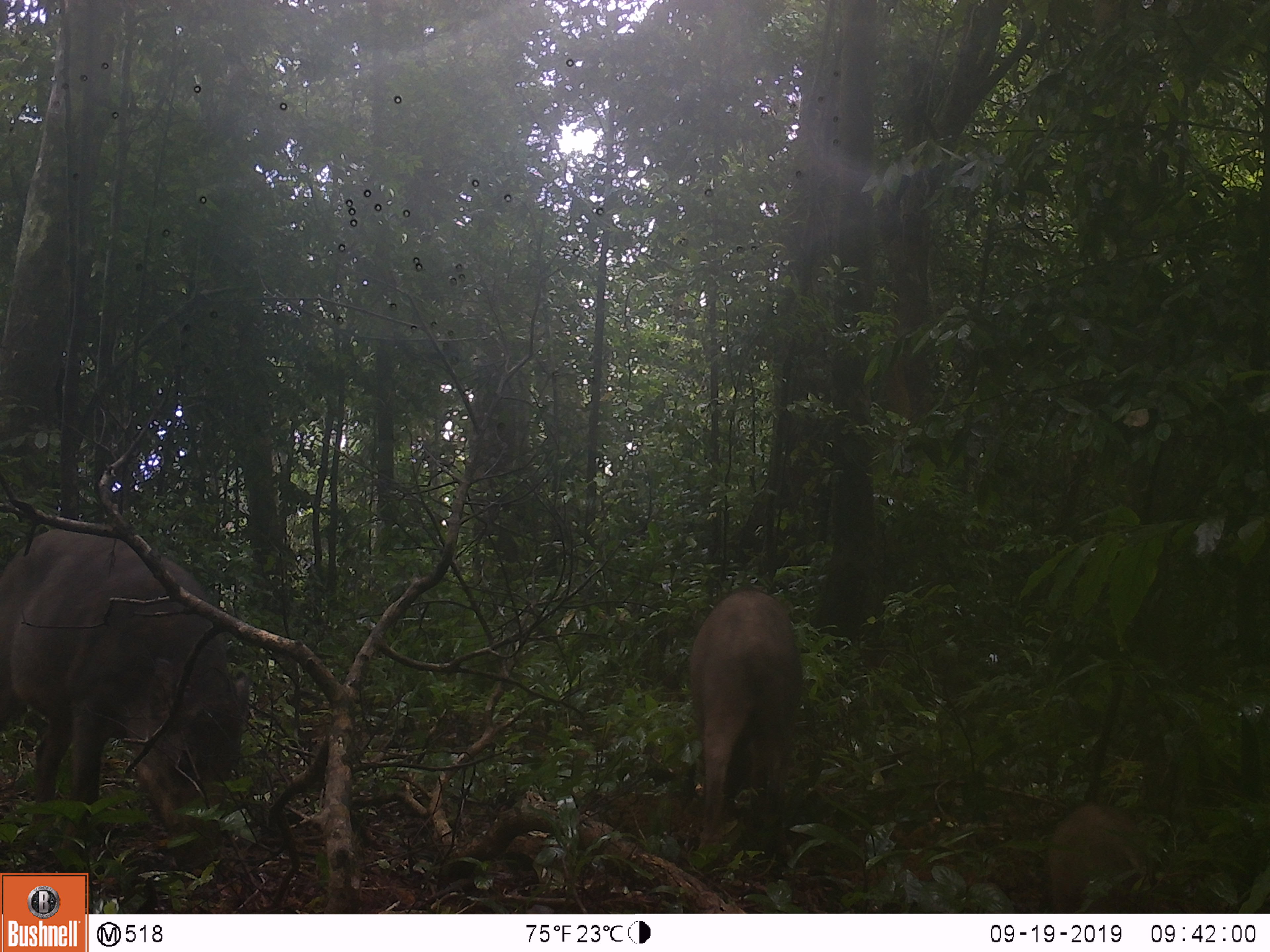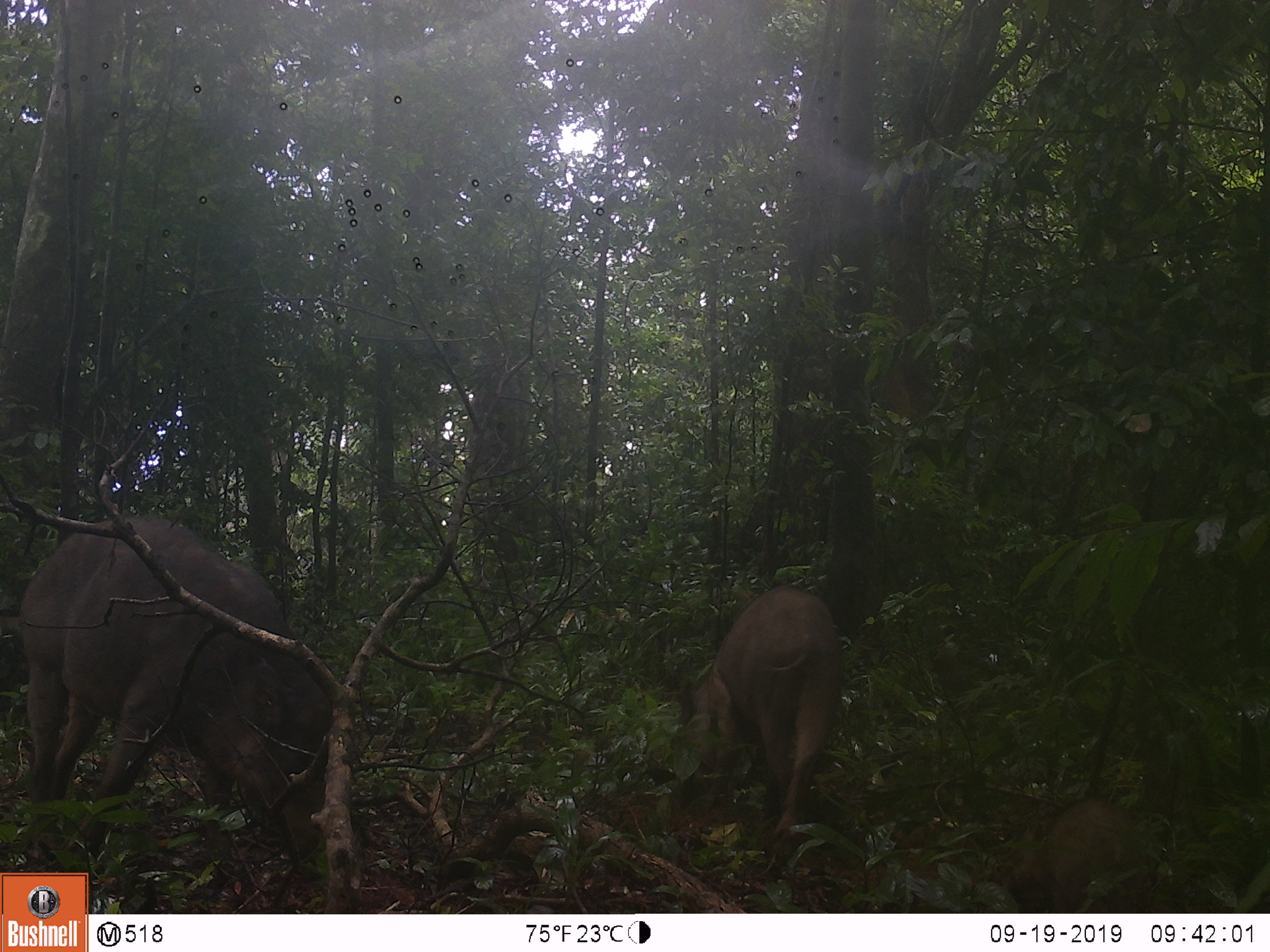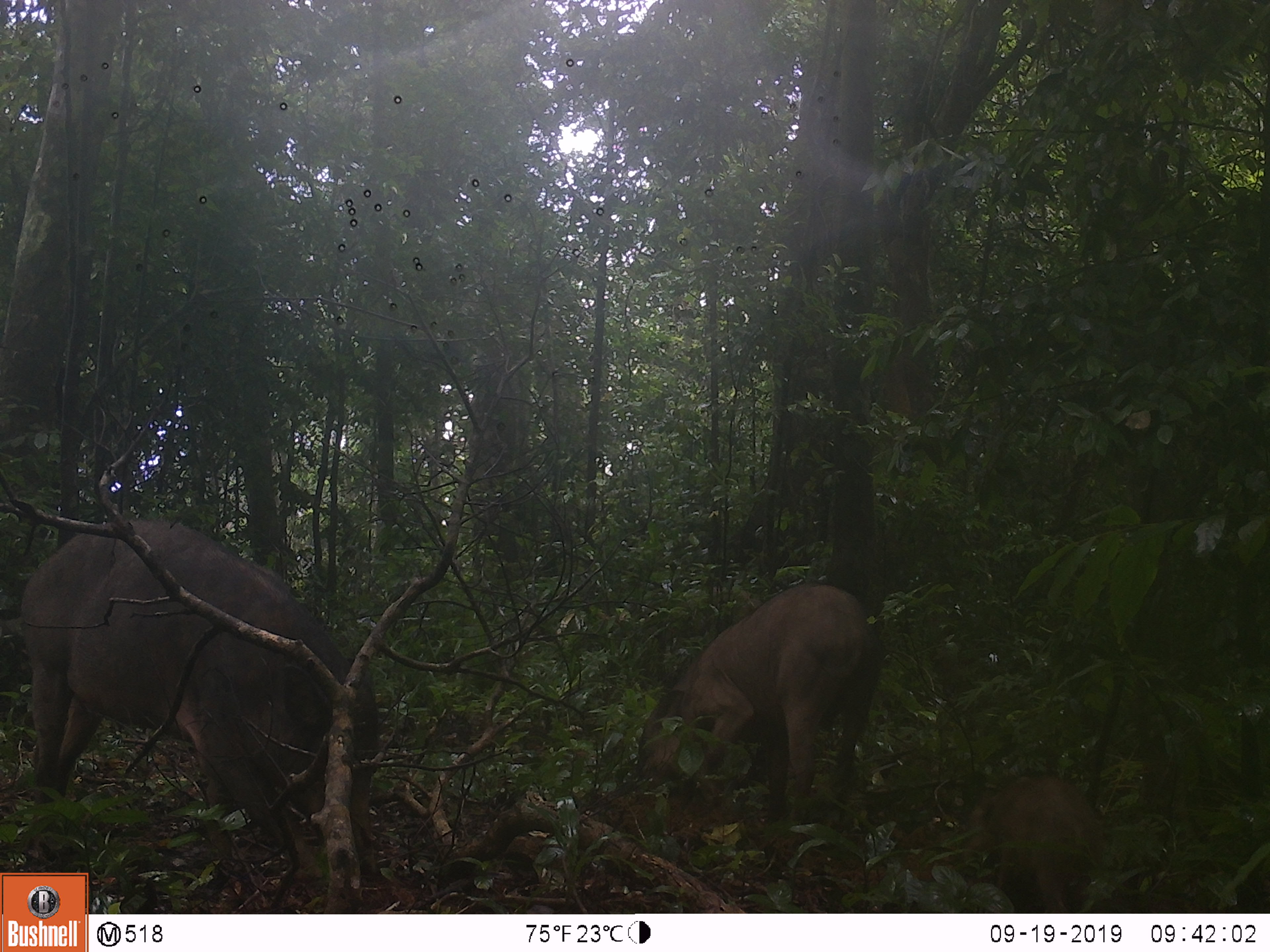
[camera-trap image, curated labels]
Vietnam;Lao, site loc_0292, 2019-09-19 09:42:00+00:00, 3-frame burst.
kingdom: Animalia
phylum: Chordata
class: Mammalia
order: Artiodactyla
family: Suidae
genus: Sus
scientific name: Sus scrofa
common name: eurasian wild pig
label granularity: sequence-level